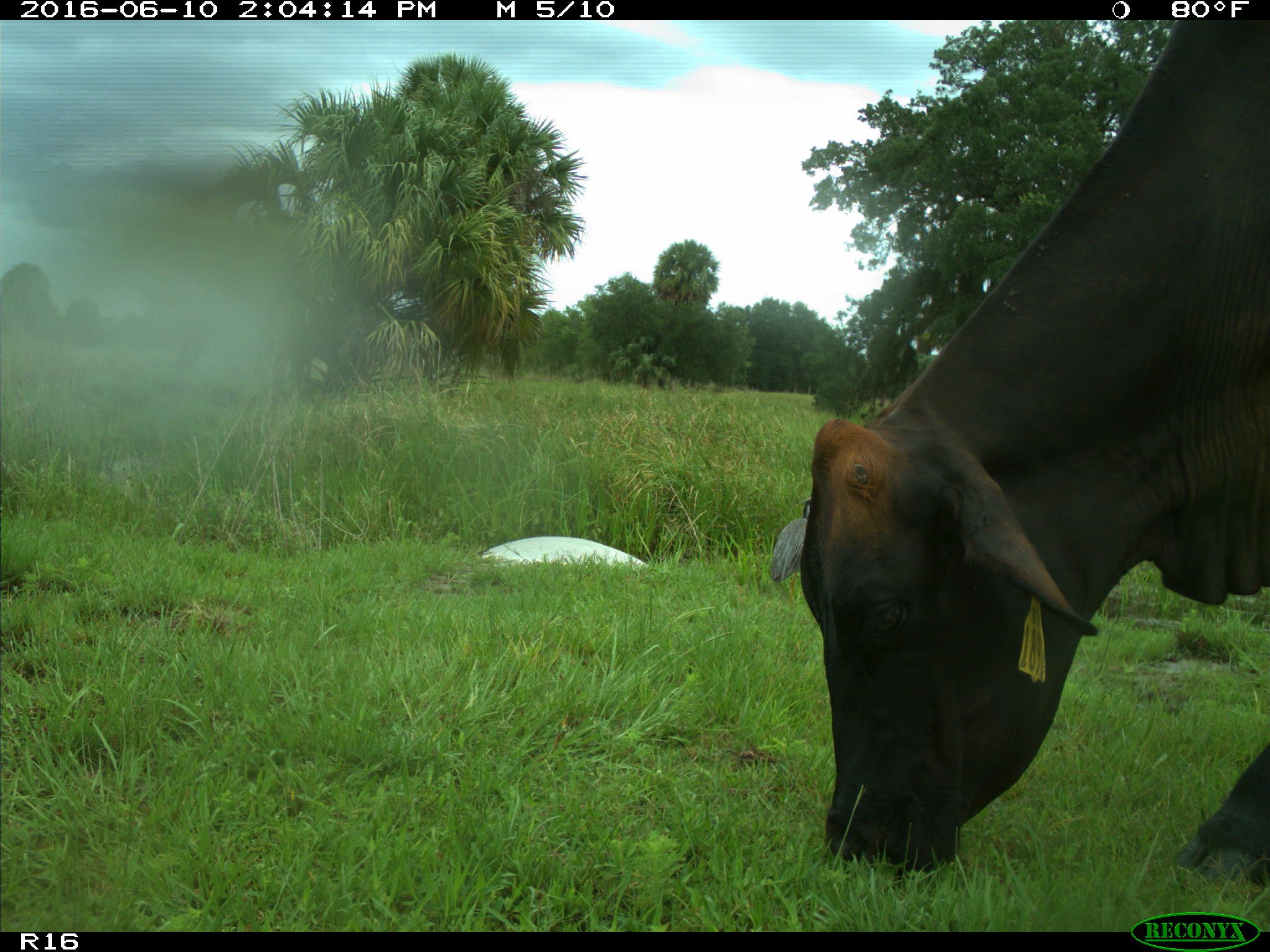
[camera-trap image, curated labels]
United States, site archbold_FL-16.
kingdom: Animalia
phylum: Chordata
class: Mammalia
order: Artiodactyla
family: Bovidae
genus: Bos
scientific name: Bos taurus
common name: domestic cow